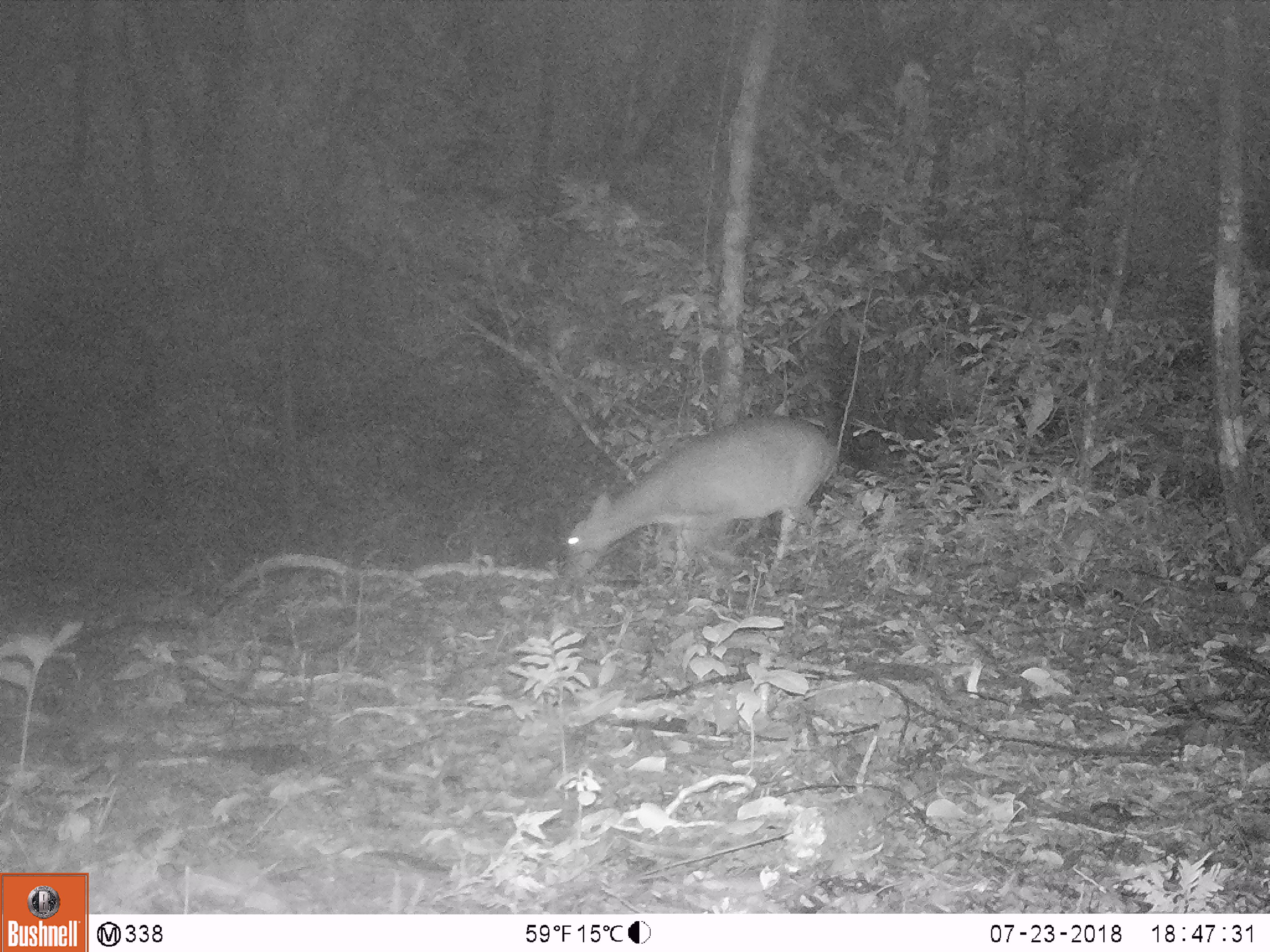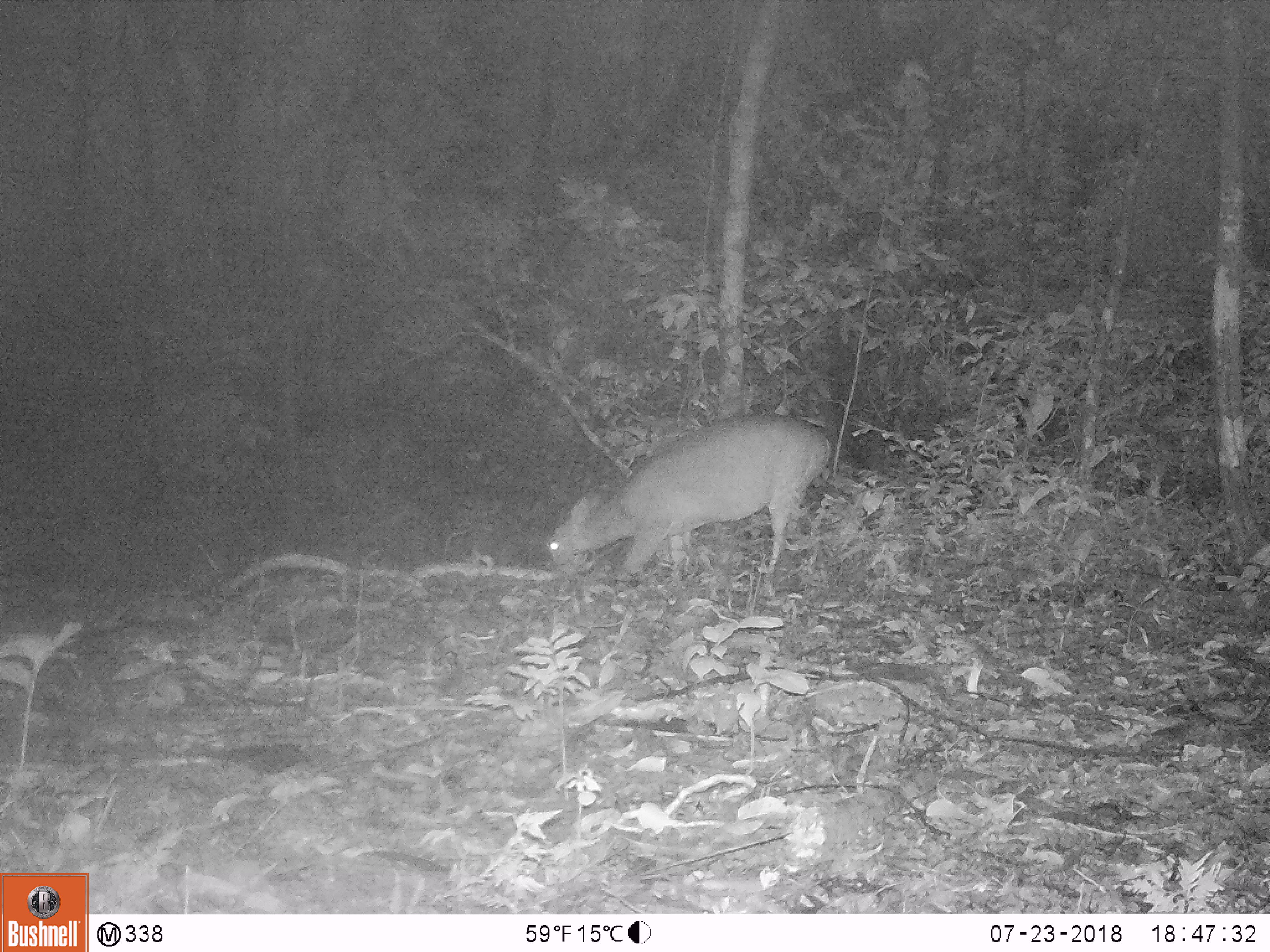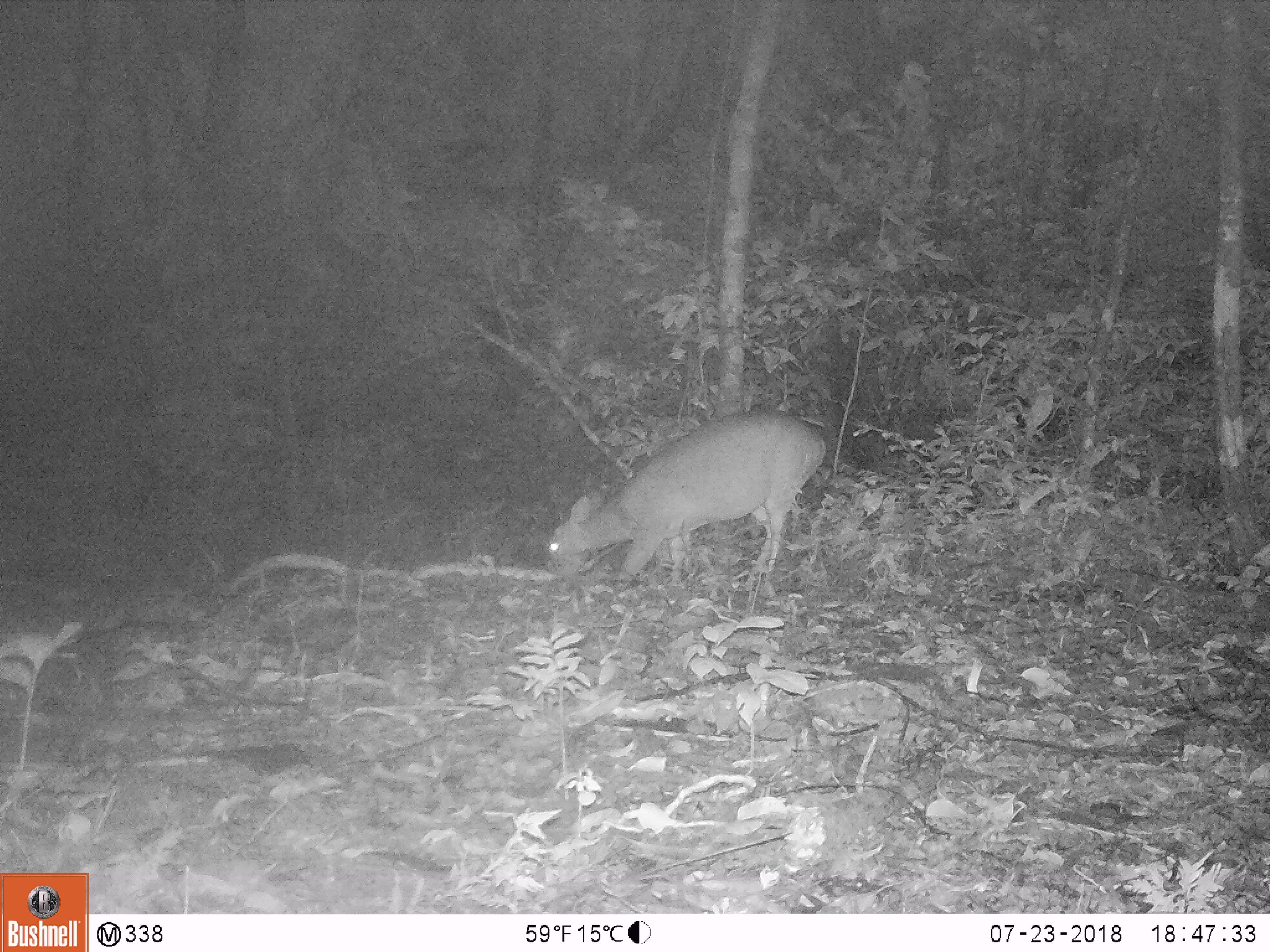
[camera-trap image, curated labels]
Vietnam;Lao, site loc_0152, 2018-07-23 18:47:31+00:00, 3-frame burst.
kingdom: Animalia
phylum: Chordata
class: Mammalia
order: Artiodactyla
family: Cervidae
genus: Muntiacus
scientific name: Muntiacus vuquangensis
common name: large-antlered muntjac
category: large antlered muntjac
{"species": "large antlered muntjac (large-antlered muntjac) (Muntiacus vuquangensis)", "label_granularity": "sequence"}